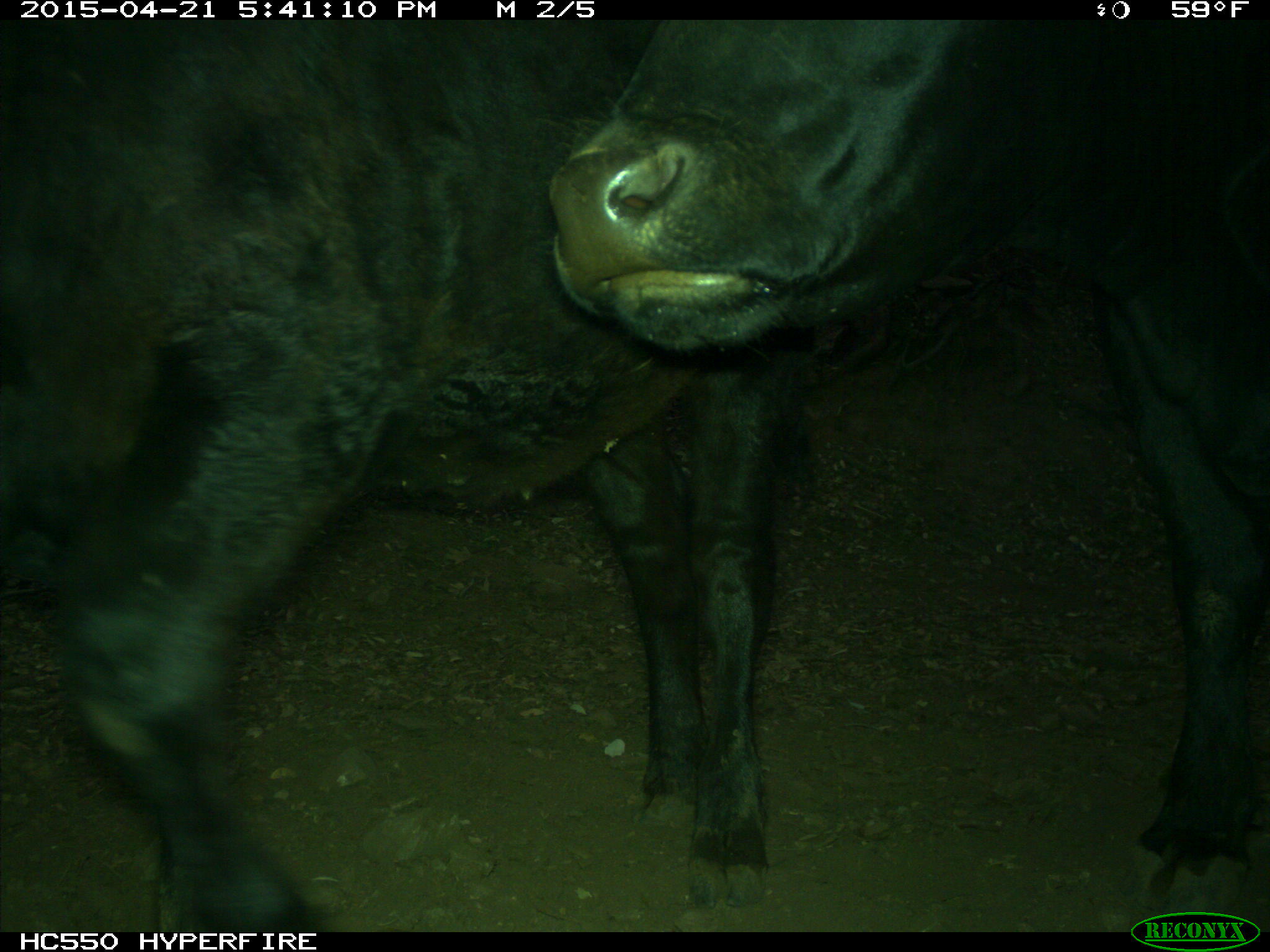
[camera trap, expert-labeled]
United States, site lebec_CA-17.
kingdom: Animalia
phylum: Chordata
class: Mammalia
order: Artiodactyla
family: Bovidae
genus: Bos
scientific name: Bos taurus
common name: domestic cow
Bos taurus (domestic cow).